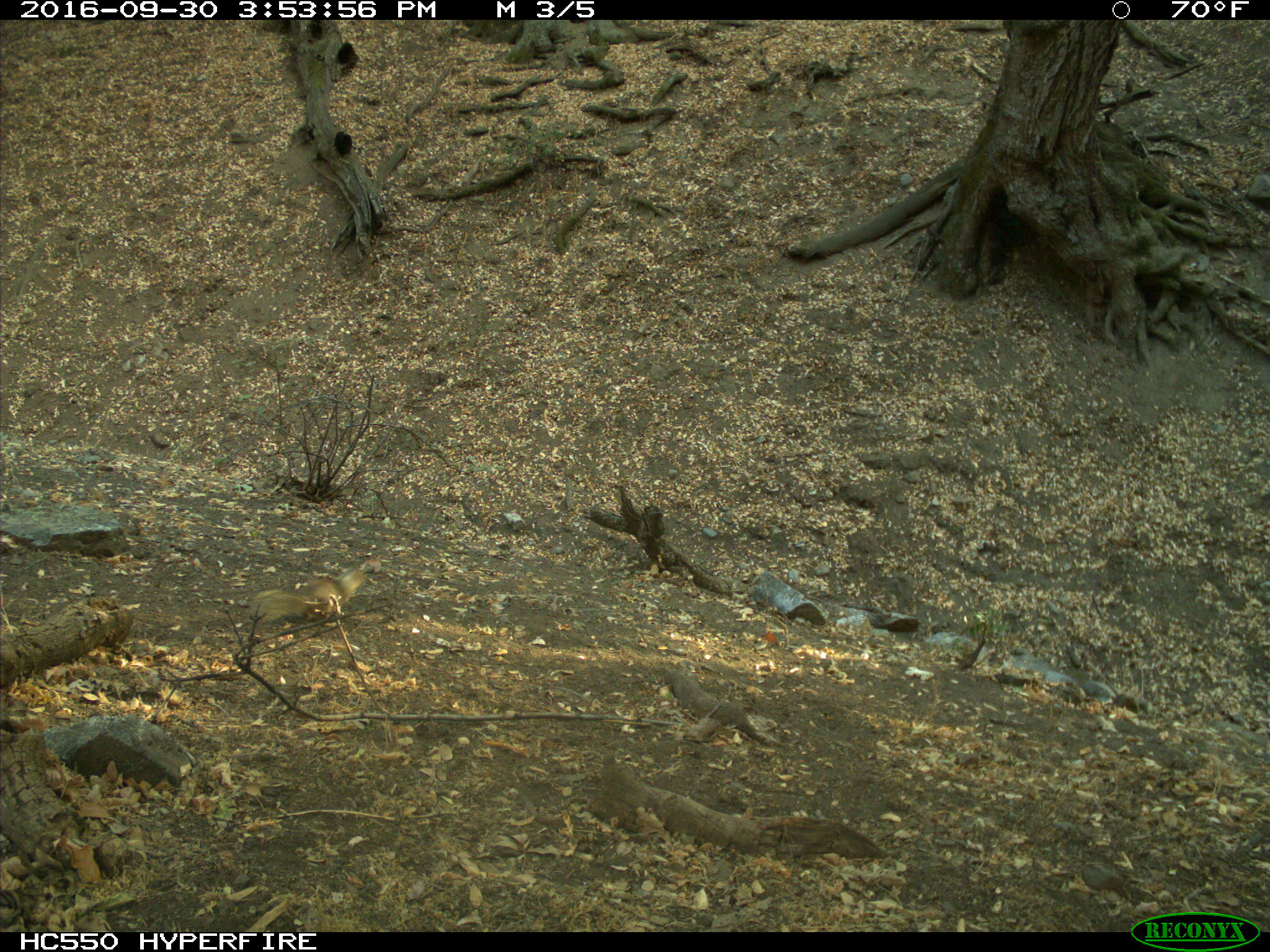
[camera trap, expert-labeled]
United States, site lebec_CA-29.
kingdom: Animalia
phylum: Chordata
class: Mammalia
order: Rodentia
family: Sciuridae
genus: Otospermophilus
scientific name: Otospermophilus beecheyi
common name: california ground squirrel